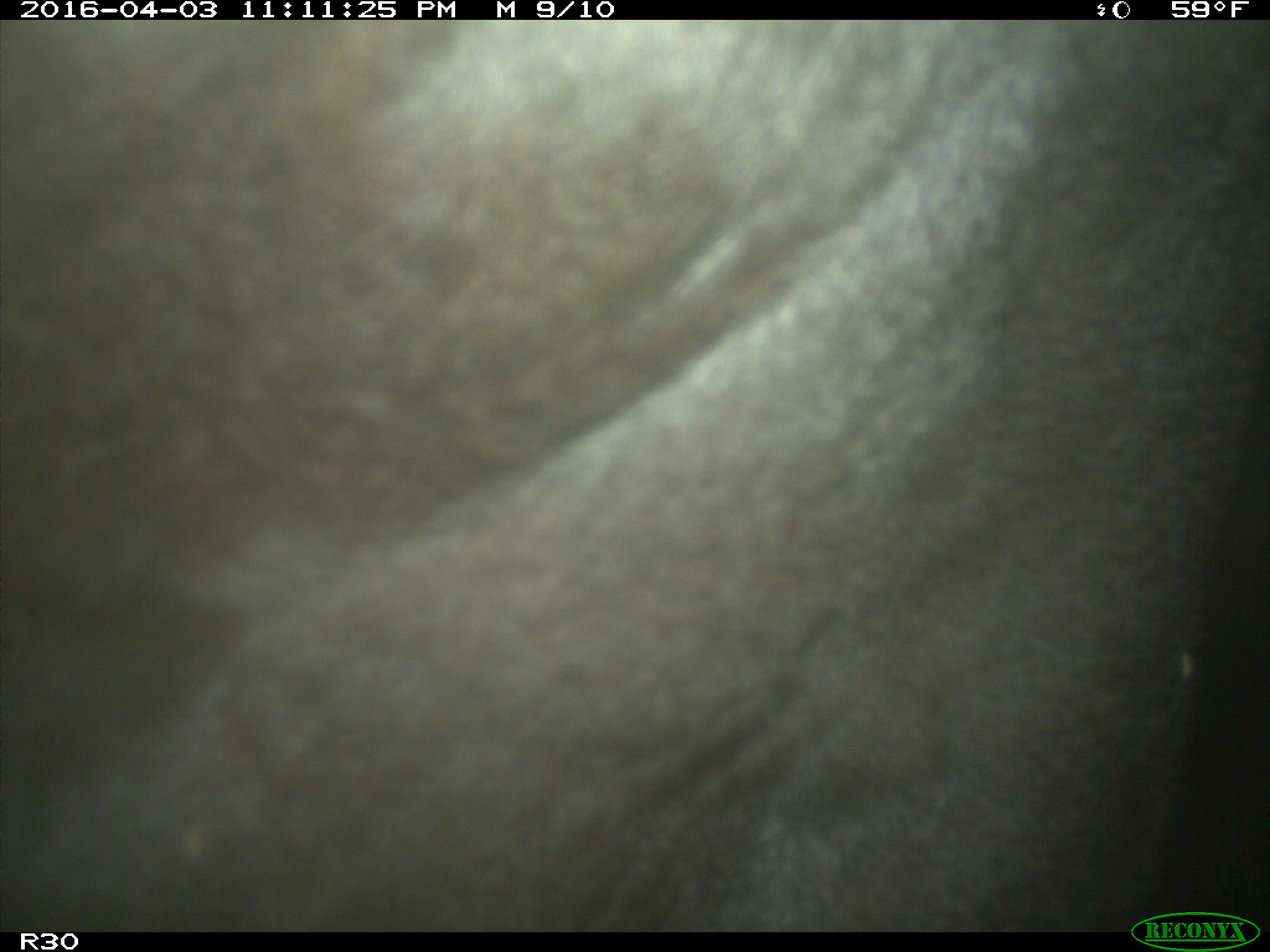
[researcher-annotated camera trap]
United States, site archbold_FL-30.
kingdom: Animalia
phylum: Chordata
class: Mammalia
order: Artiodactyla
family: Bovidae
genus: Bos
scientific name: Bos taurus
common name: domestic cow